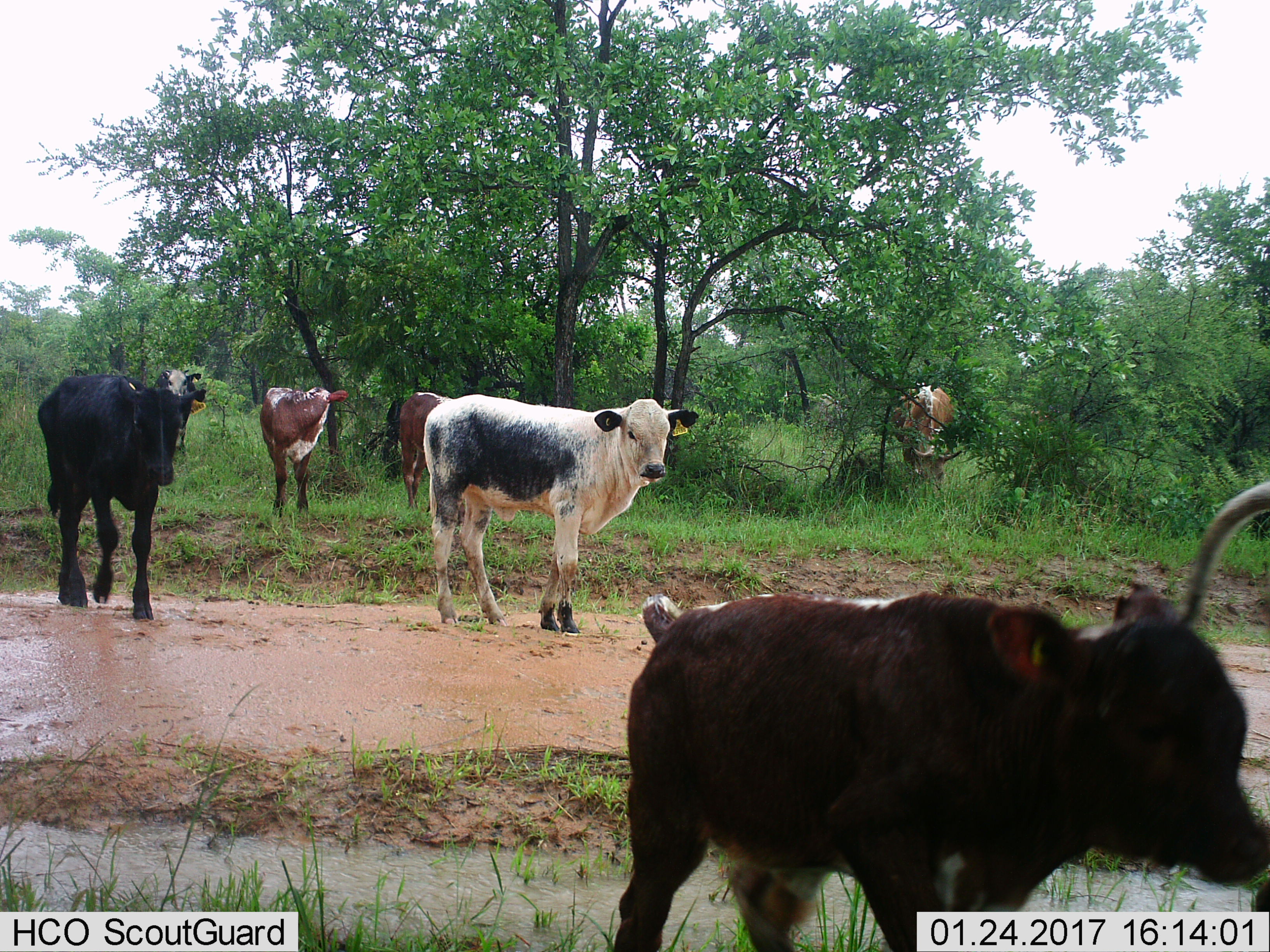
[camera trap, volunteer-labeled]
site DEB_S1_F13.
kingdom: Animalia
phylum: Chordata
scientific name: Vertebrata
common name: domestic animal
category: domesticanimal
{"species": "domesticanimal (domestic animal) (Vertebrata)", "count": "7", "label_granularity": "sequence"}